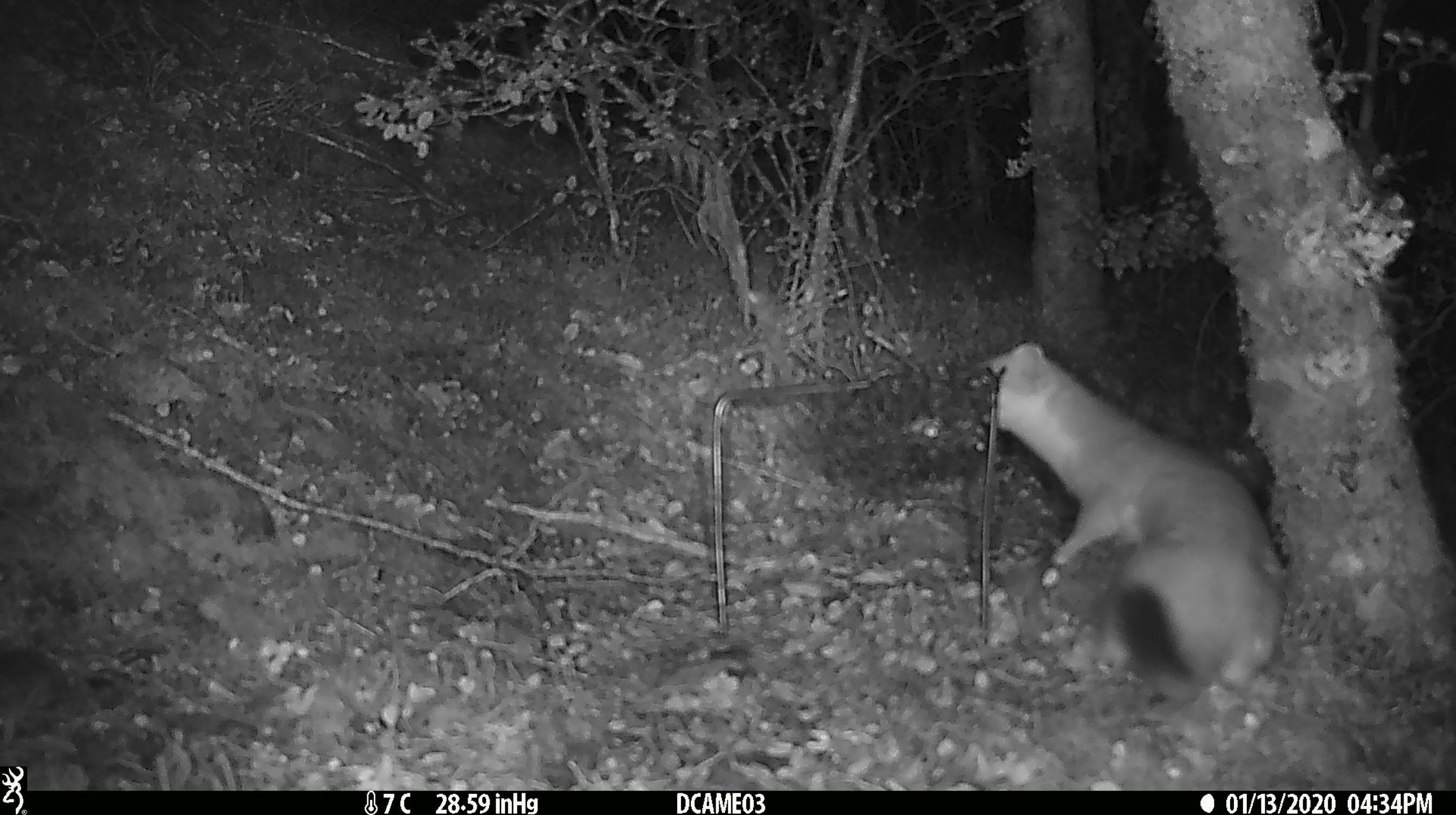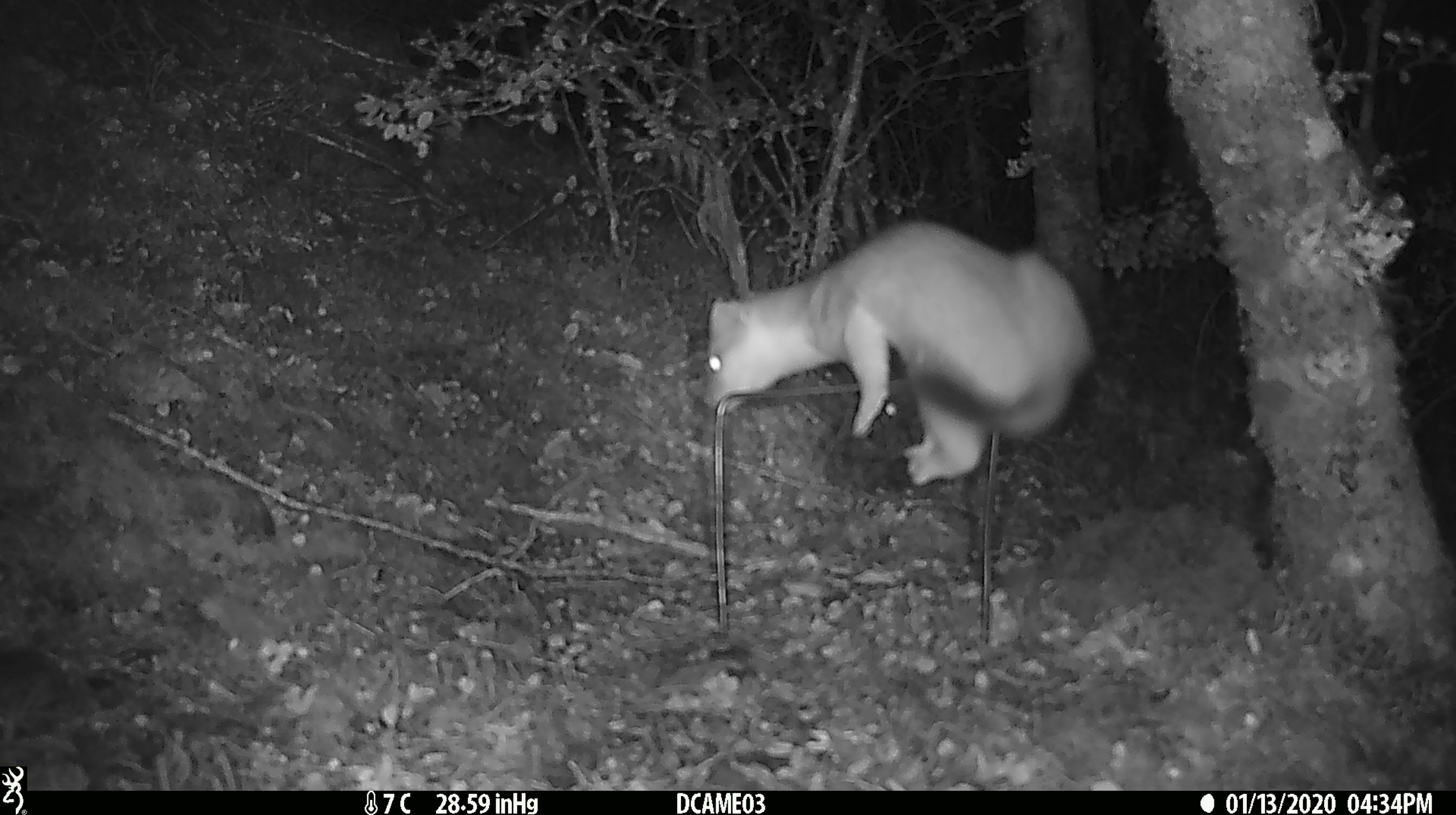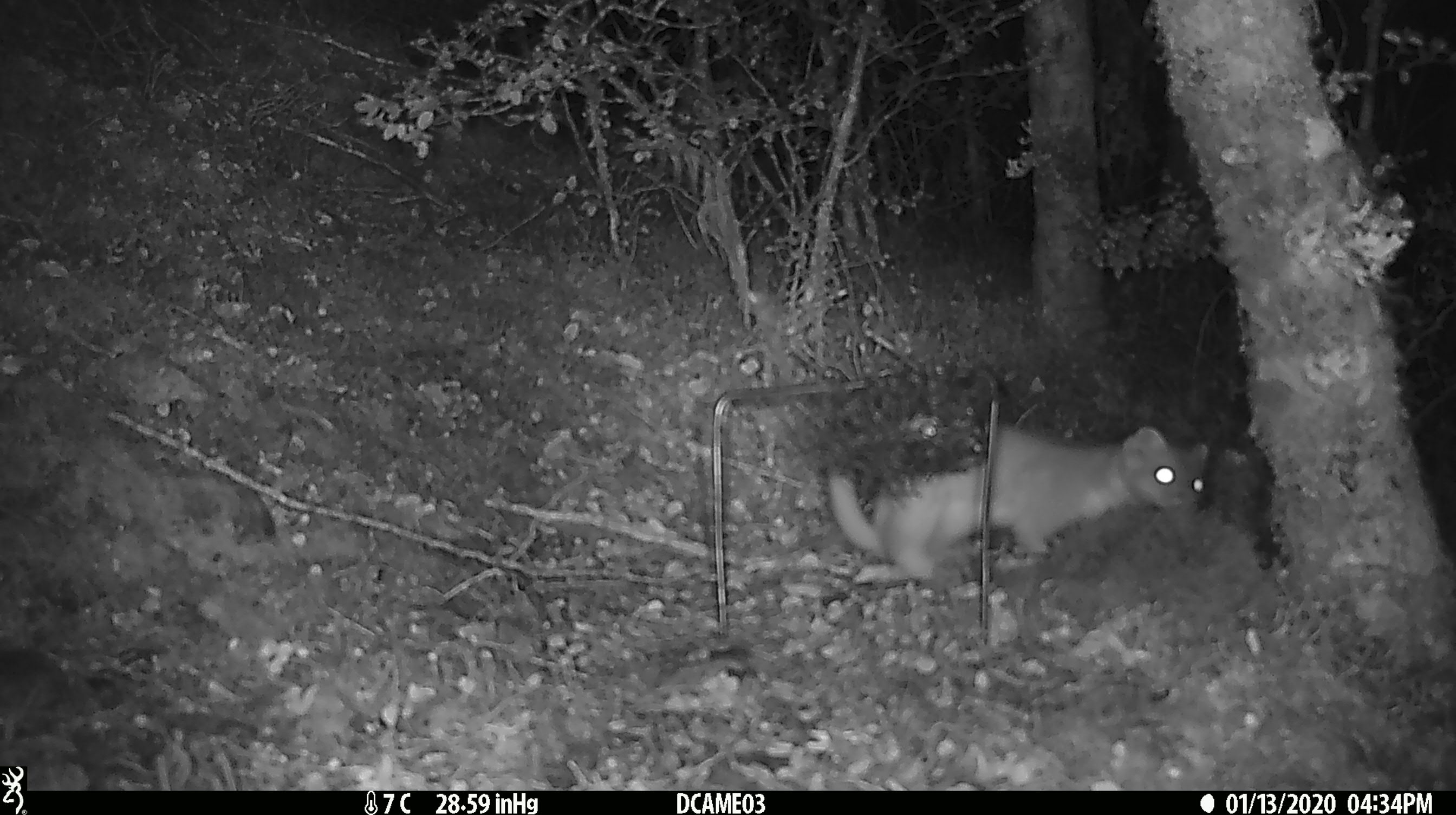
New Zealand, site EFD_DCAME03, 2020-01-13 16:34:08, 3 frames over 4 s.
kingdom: Animalia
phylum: Chordata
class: Mammalia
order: Carnivora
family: Mustelidae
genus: Mustela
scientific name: Mustela erminea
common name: stoat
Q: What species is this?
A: Stoat (Mustela erminea).